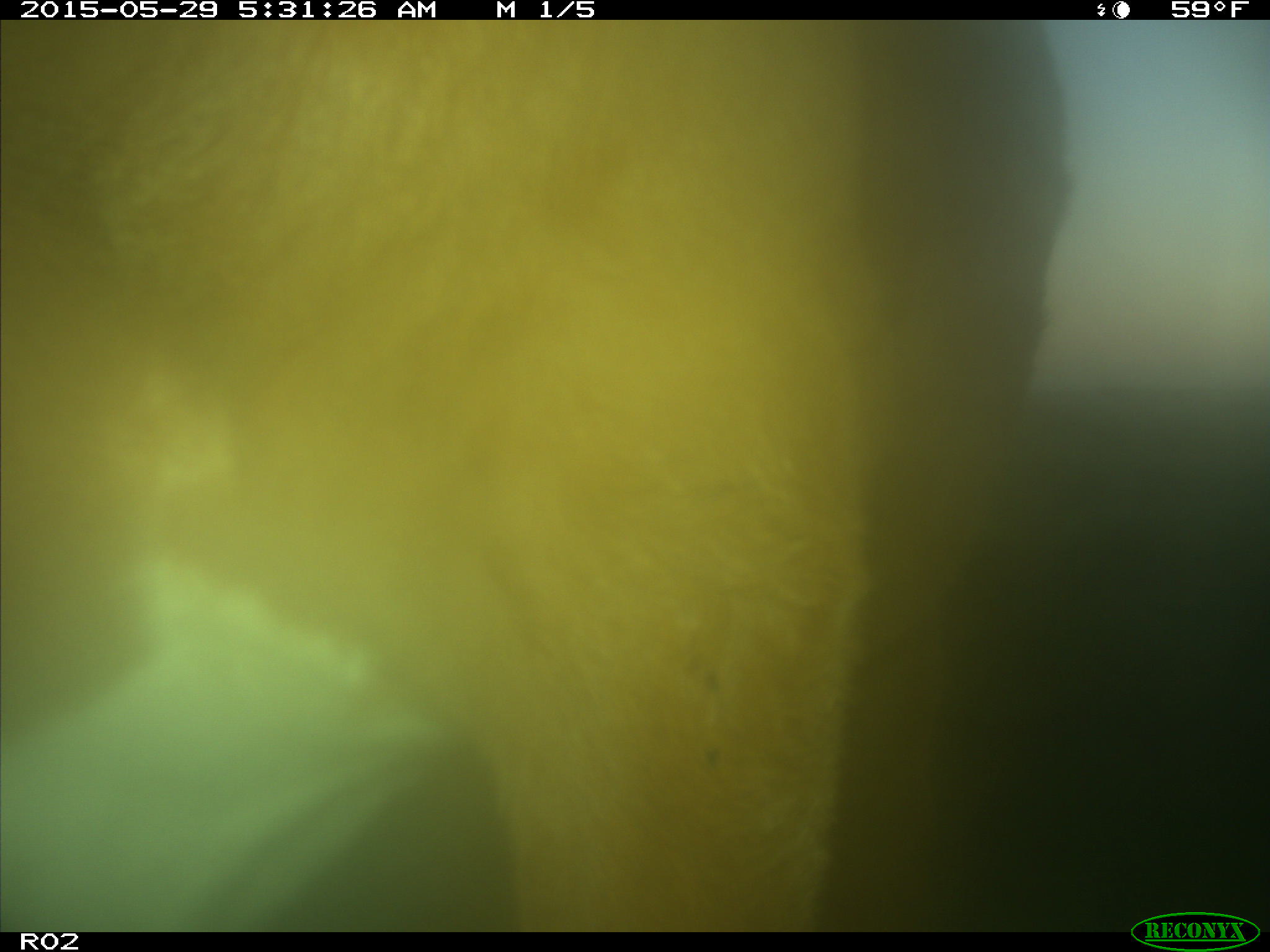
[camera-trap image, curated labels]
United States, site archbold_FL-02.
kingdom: Animalia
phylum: Chordata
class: Mammalia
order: Artiodactyla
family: Bovidae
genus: Bos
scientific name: Bos taurus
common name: domestic cow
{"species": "Bos taurus (domestic cow)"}